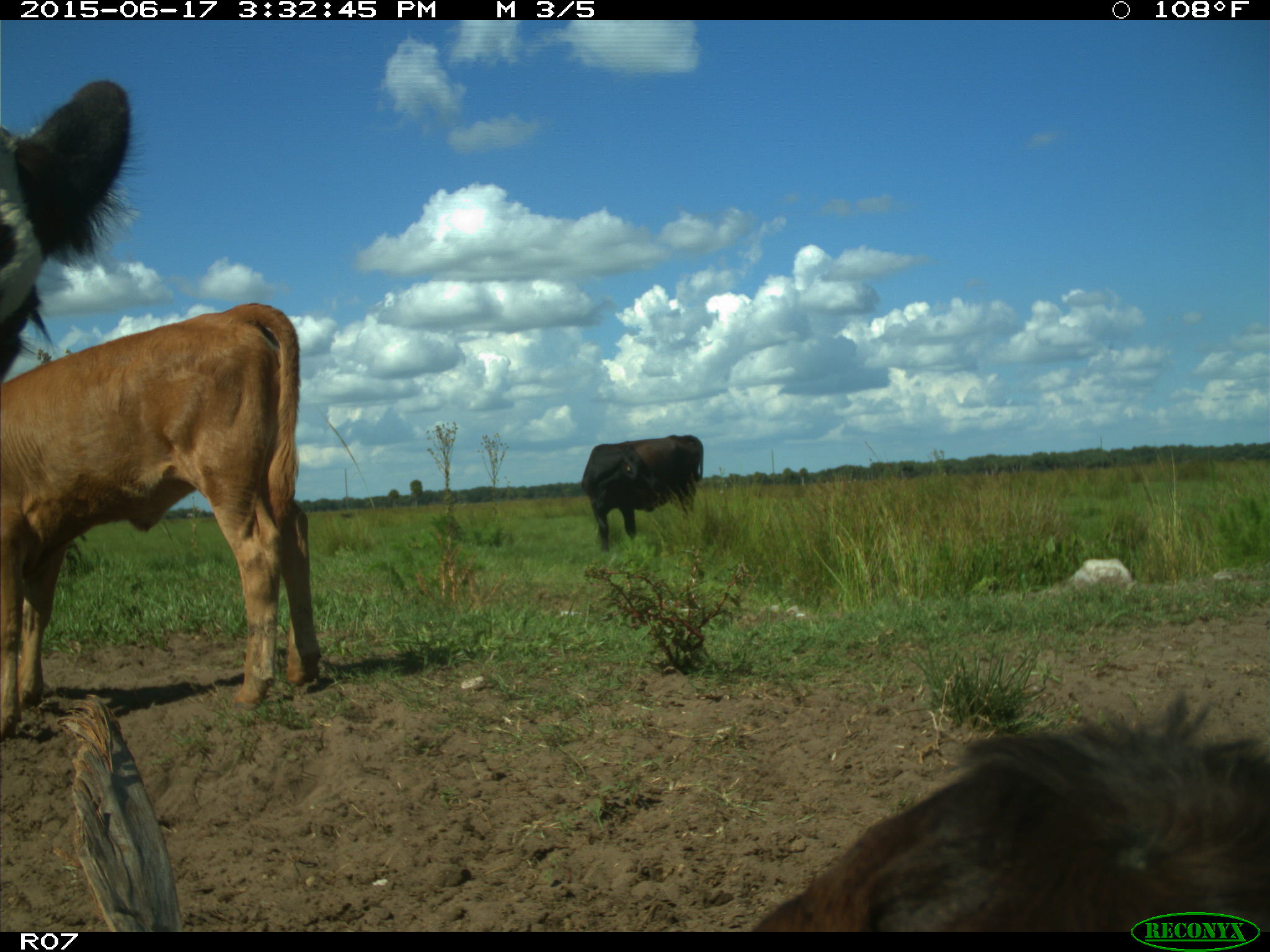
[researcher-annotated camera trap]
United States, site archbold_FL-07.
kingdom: Animalia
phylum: Chordata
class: Mammalia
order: Artiodactyla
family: Bovidae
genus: Bos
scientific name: Bos taurus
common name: domestic cow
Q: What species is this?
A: Bos taurus (domestic cow).